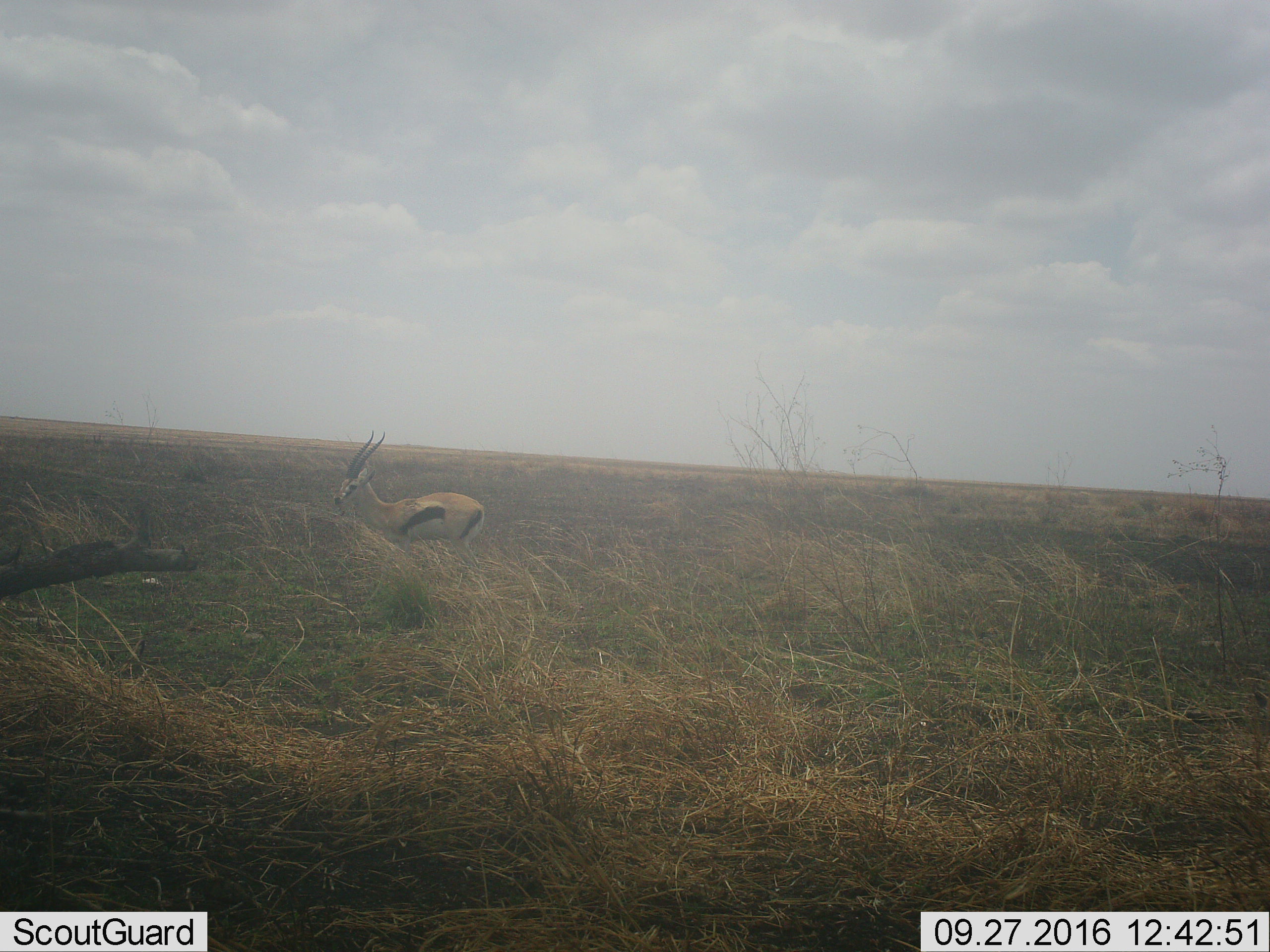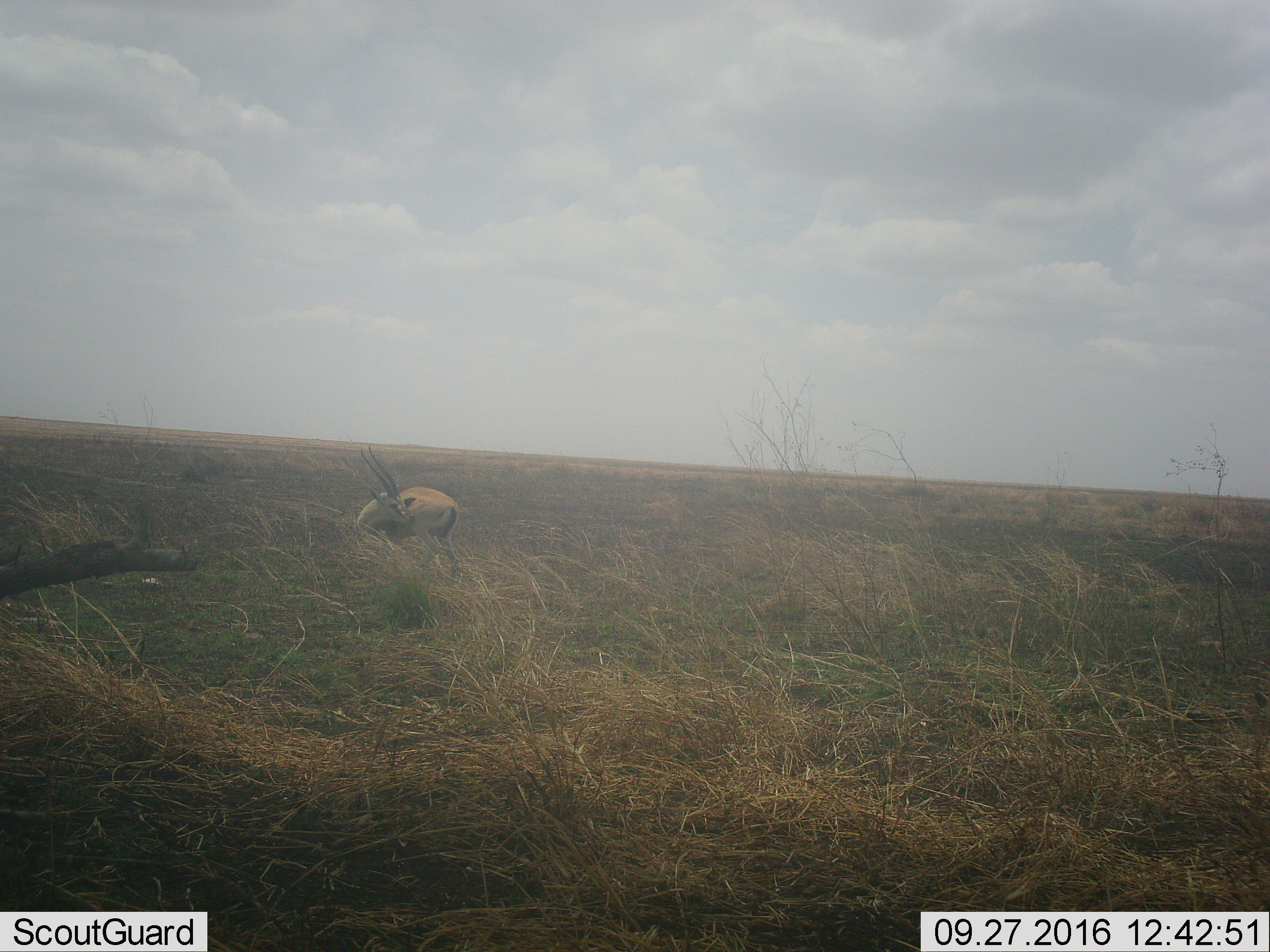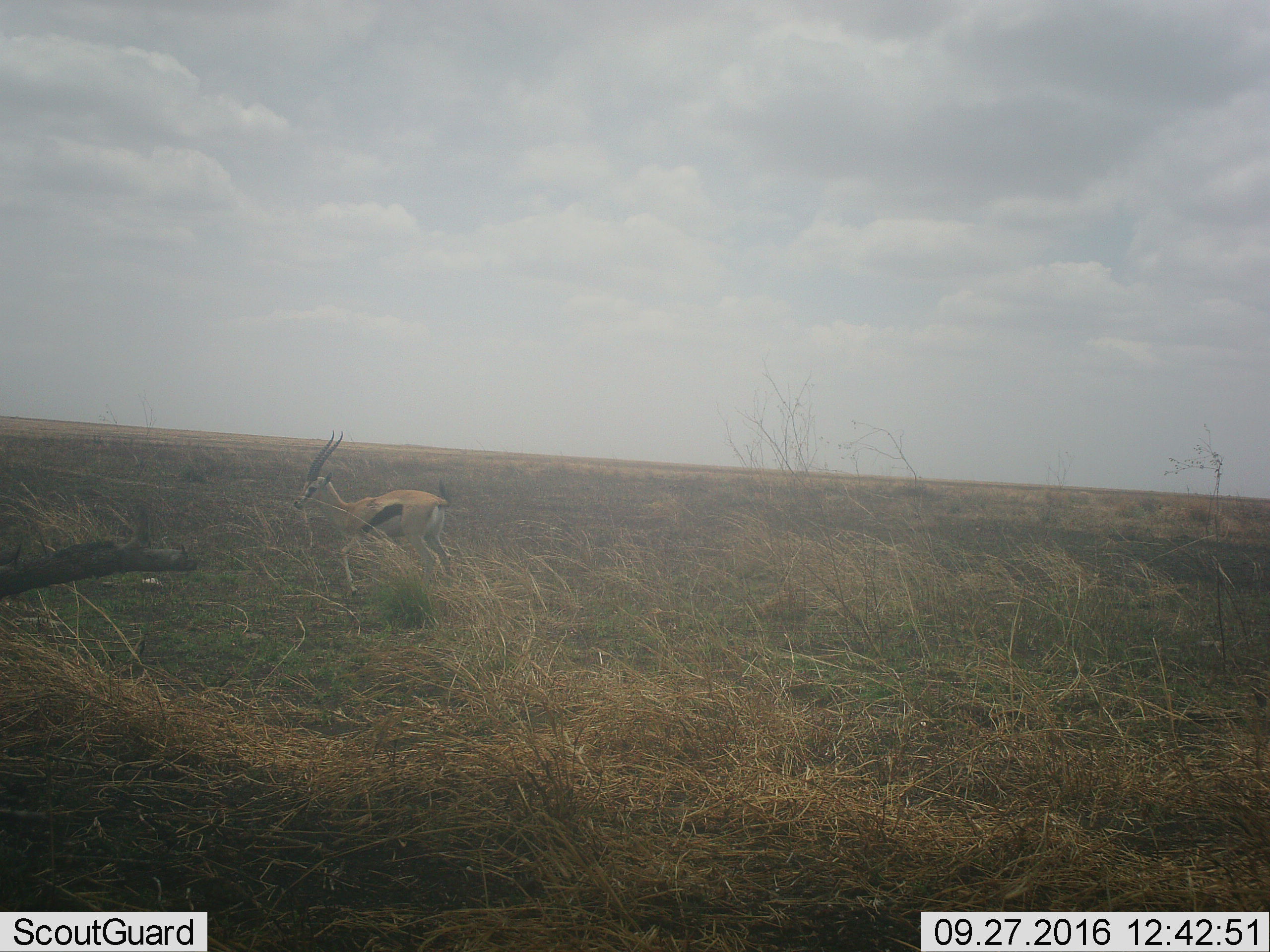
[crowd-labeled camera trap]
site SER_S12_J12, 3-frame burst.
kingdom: Animalia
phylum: Chordata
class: Mammalia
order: Artiodactyla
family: Bovidae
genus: Eudorcas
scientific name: Eudorcas thomsonii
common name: thomson's gazelle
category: gazellethomsons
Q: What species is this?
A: Gazellethomsons (thomson's gazelle) (Eudorcas thomsonii).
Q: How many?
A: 1.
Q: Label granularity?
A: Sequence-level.